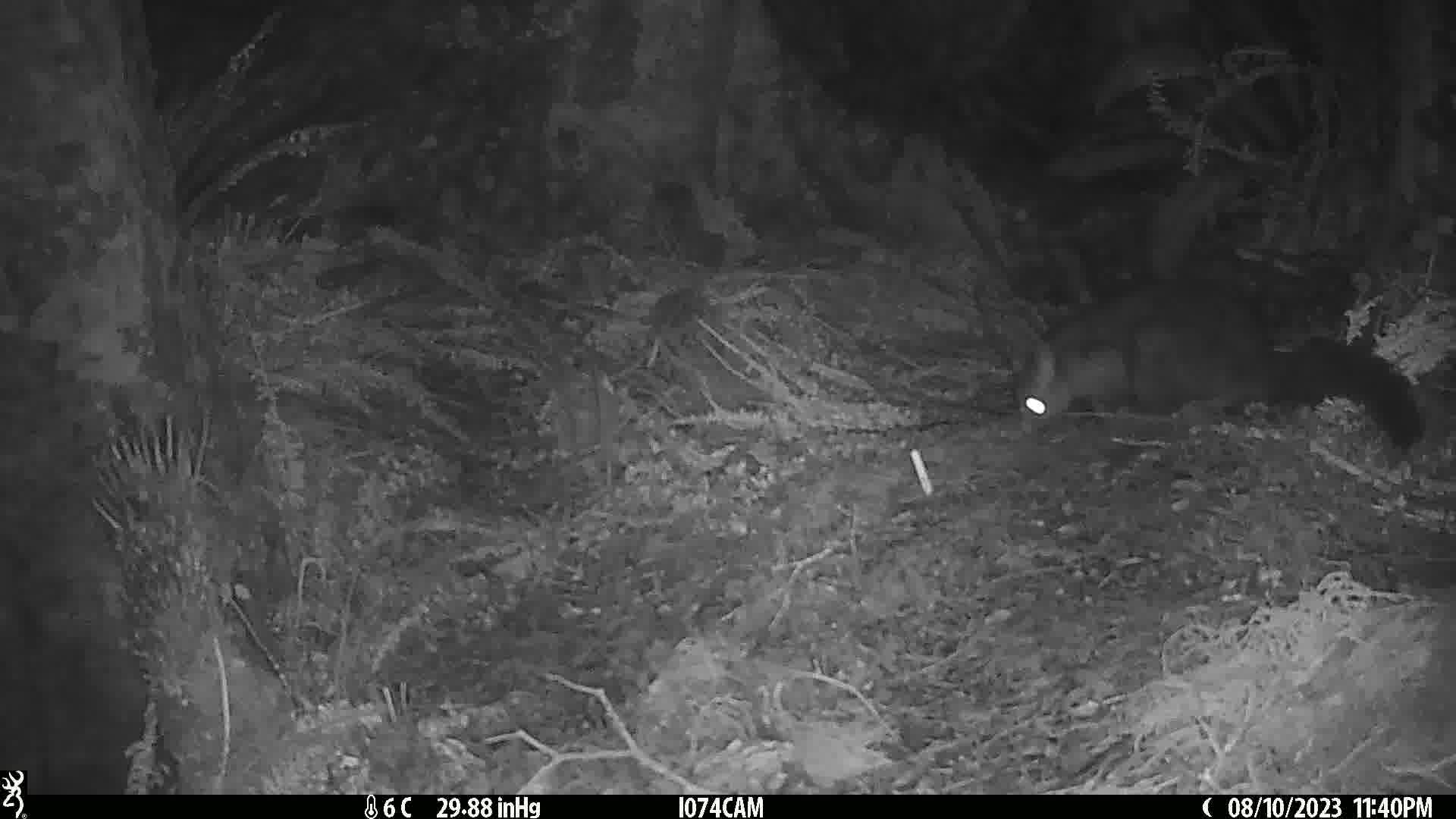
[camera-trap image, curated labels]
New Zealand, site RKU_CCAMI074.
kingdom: Animalia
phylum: Chordata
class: Mammalia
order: Diprotodontia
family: Phalangeridae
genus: Trichosurus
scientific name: Trichosurus vulpecula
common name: common brushtail possum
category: possum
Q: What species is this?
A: Possum (common brushtail possum) (Trichosurus vulpecula).